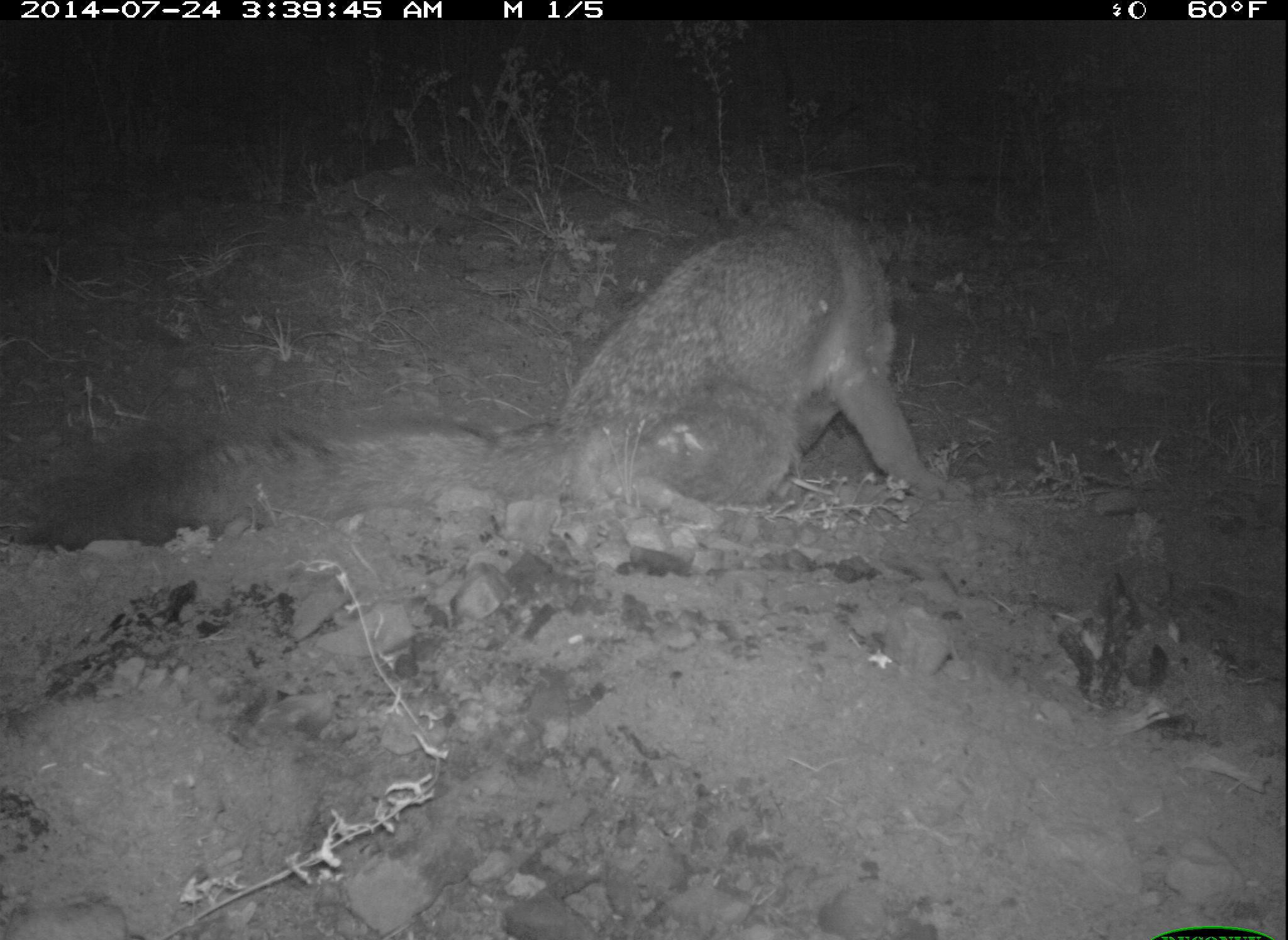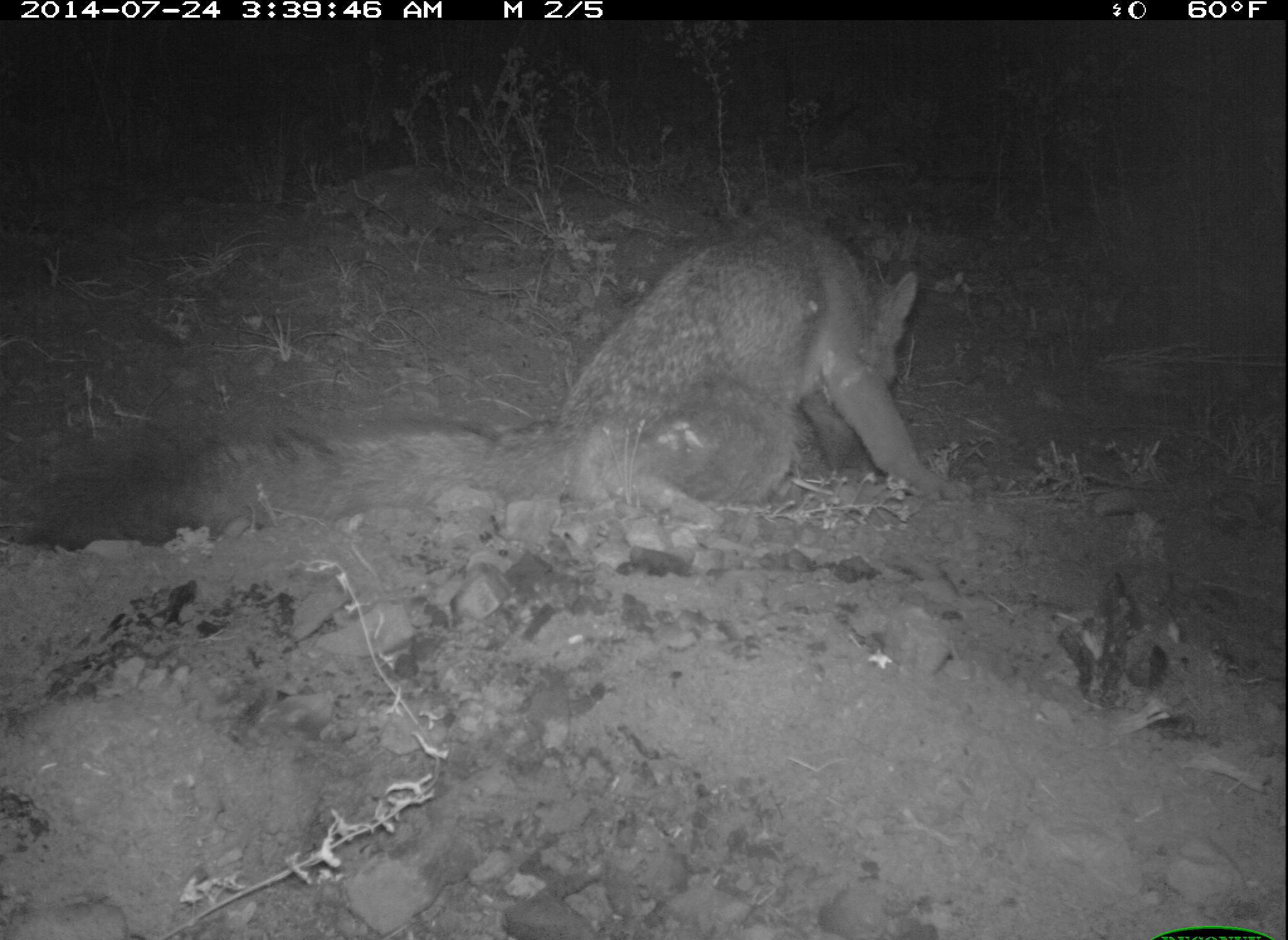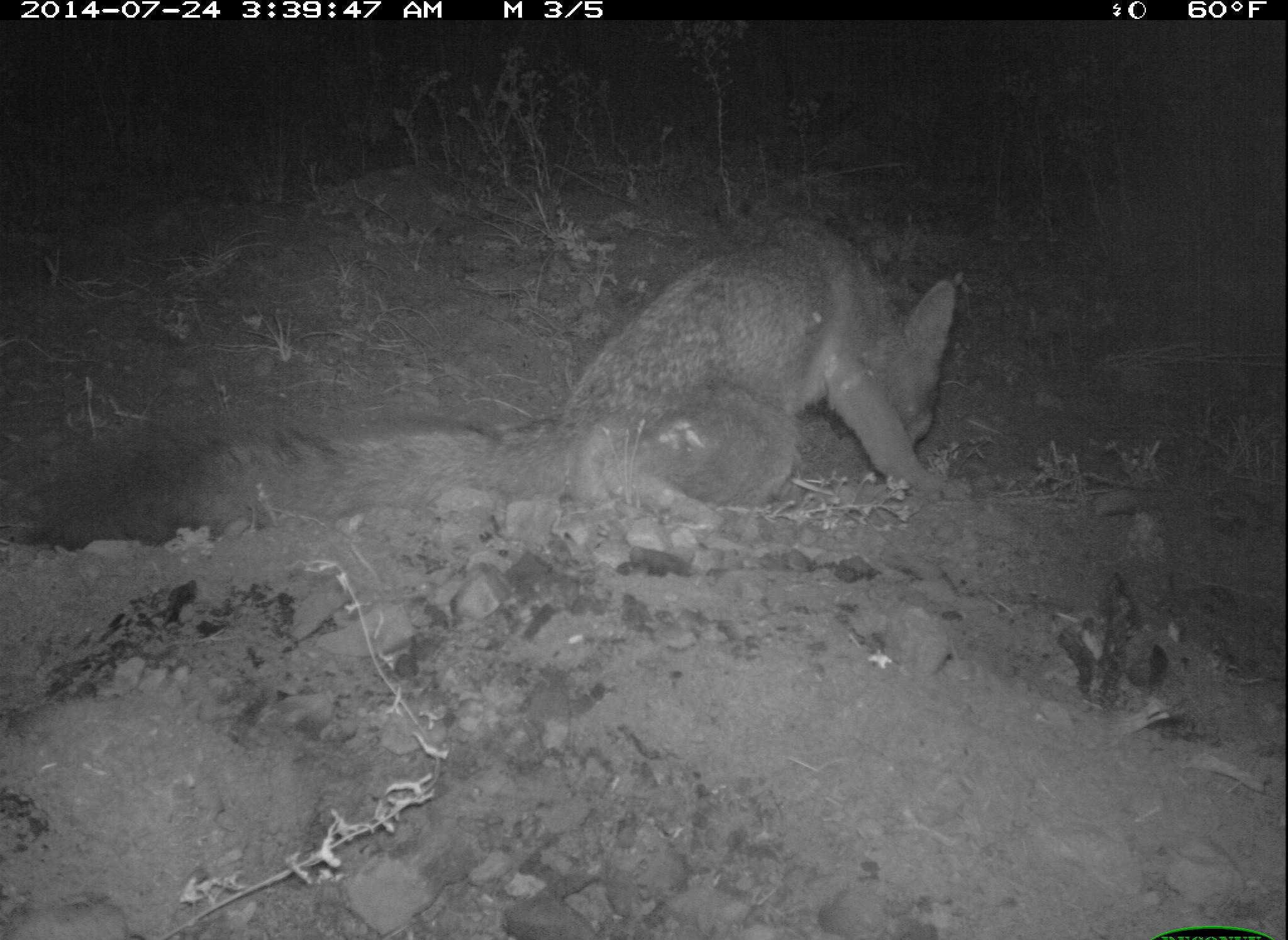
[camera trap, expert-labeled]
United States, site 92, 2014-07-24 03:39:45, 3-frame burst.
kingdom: Animalia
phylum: Chordata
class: Mammalia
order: Carnivora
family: Canidae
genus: Urocyon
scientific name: Urocyon cinereoargenteus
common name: gray fox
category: fox